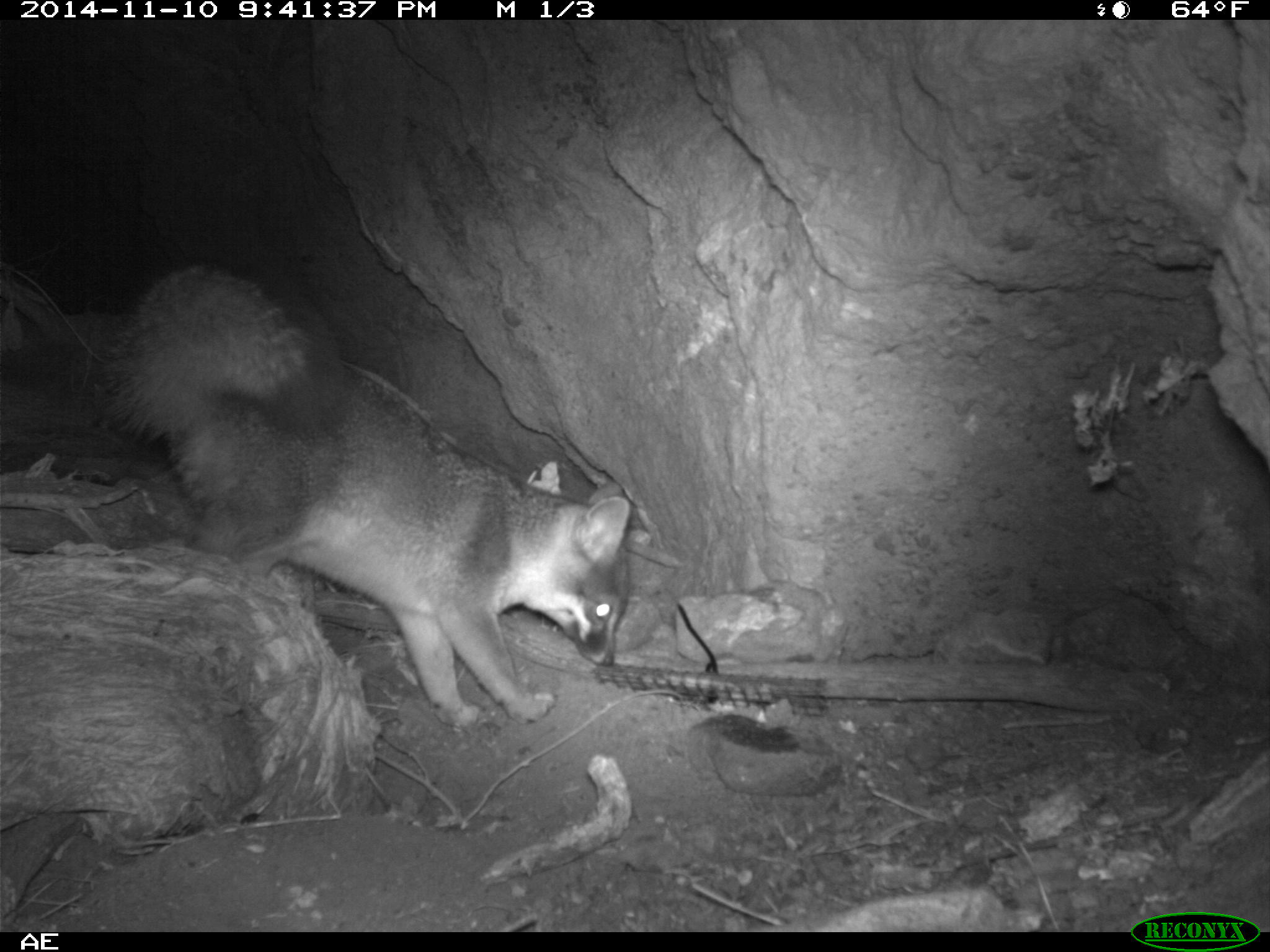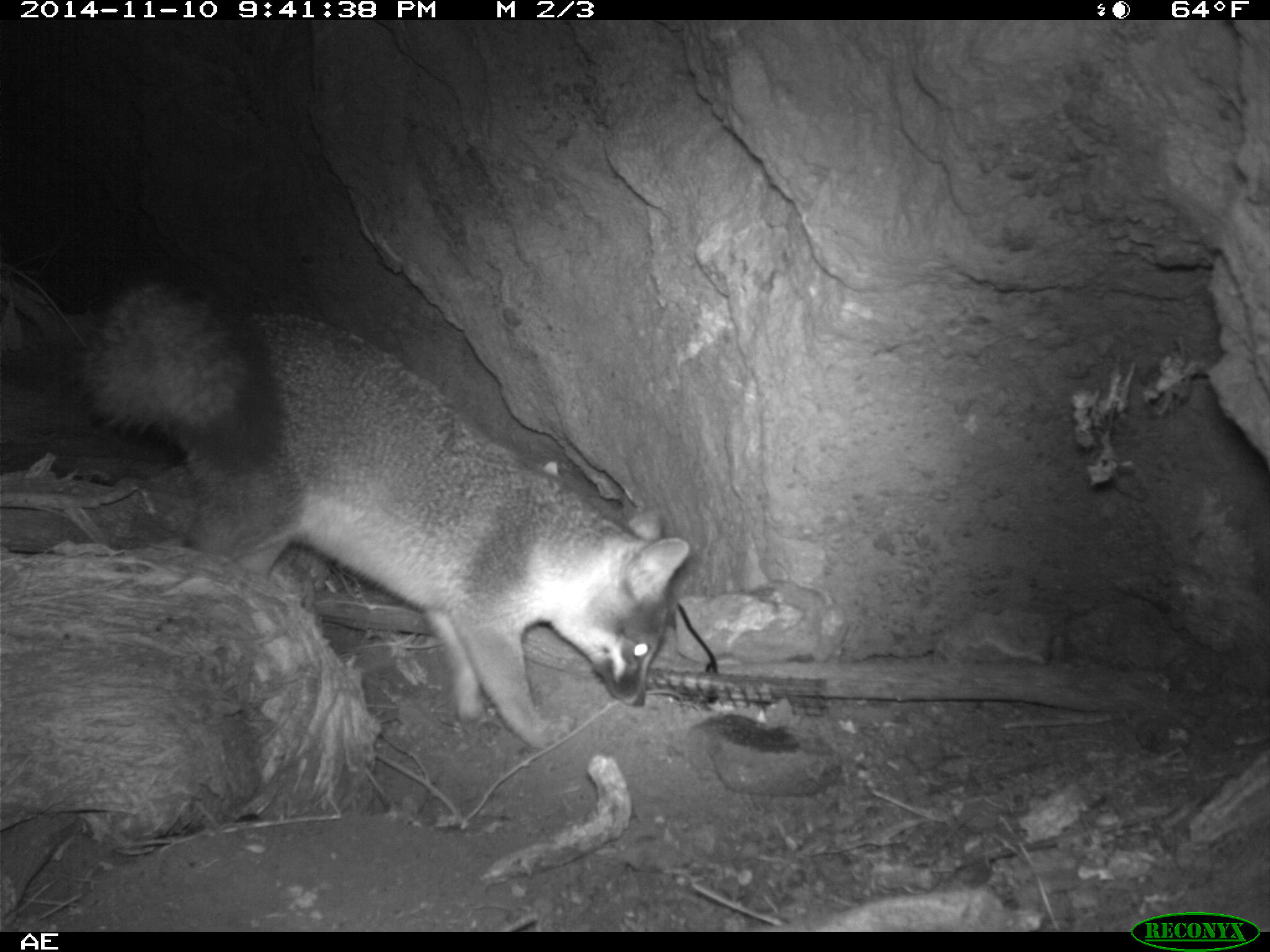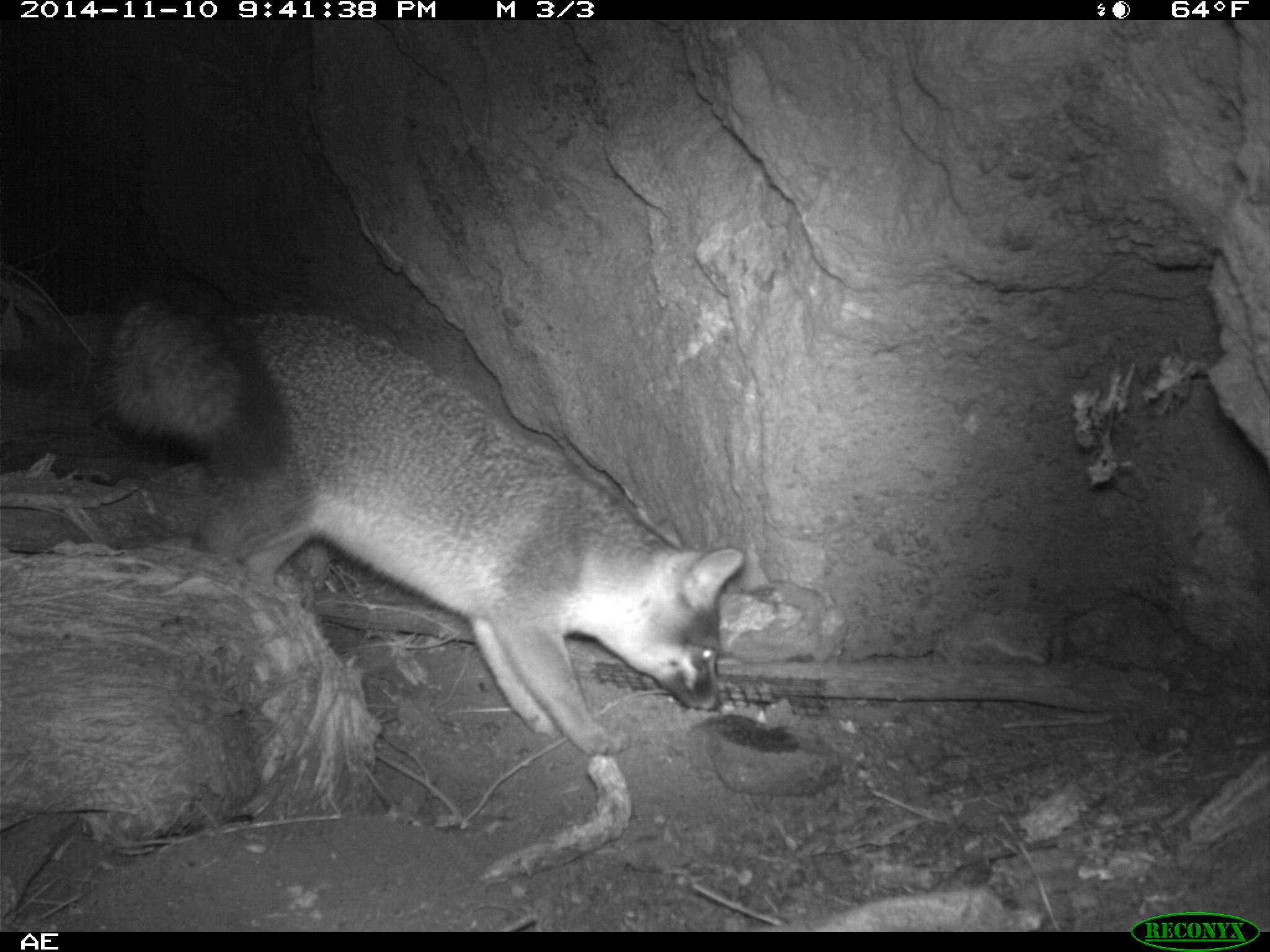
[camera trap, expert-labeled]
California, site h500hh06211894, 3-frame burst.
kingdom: Animalia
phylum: Chordata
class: Mammalia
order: Carnivora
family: Canidae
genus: Urocyon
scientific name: Urocyon littoralis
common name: island fox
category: fox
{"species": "fox (island fox) (Urocyon littoralis)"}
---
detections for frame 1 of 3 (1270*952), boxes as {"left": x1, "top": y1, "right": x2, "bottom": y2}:
fox: {"left": 104, "top": 263, "right": 629, "bottom": 726}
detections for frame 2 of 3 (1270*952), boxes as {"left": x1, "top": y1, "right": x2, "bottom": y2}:
fox: {"left": 78, "top": 258, "right": 698, "bottom": 748}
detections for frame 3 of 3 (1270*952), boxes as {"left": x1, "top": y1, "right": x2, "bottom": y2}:
fox: {"left": 101, "top": 286, "right": 746, "bottom": 757}